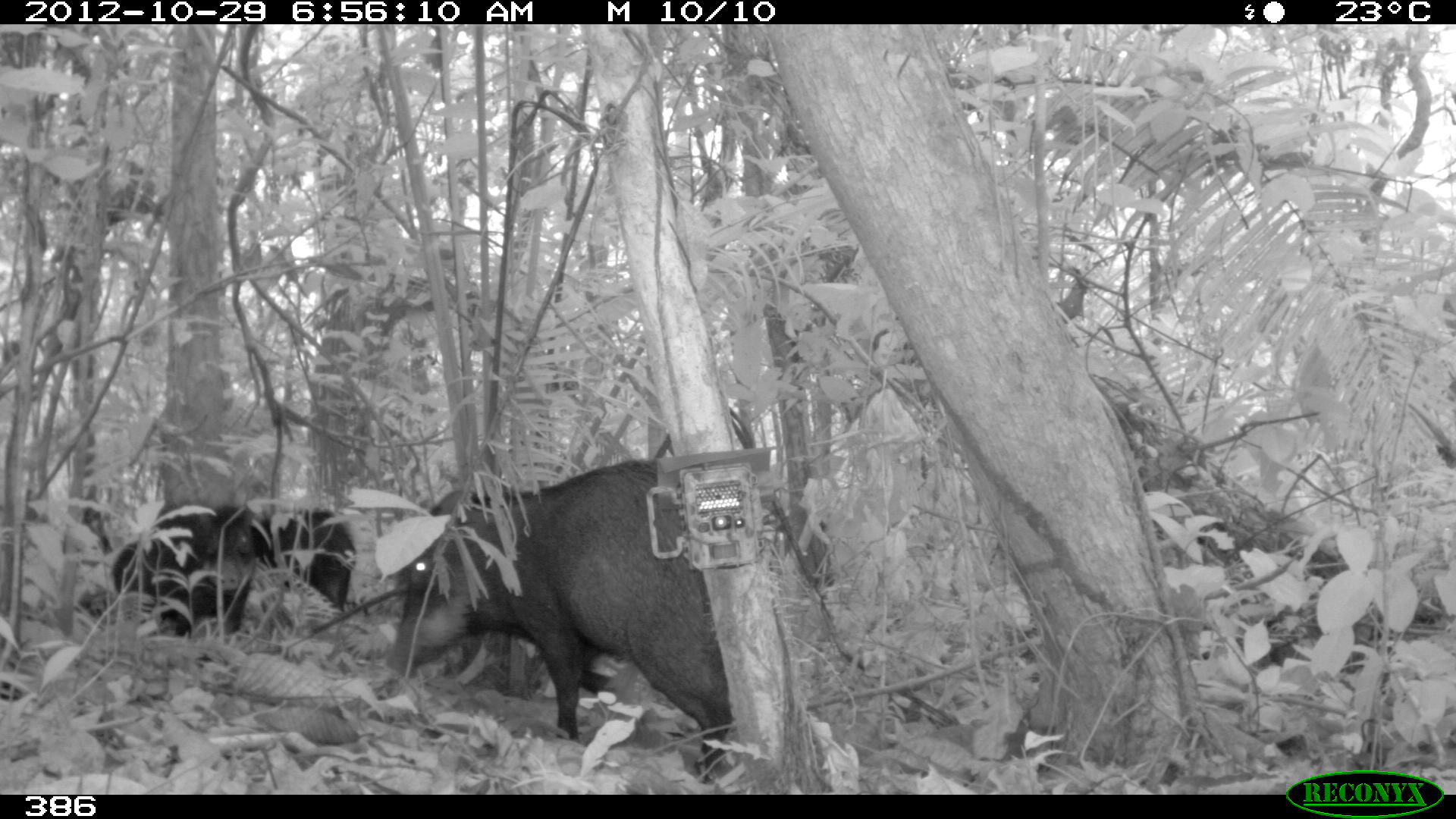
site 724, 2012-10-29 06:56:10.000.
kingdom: Animalia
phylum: Chordata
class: Mammalia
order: Artiodactyla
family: Tayassuidae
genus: Tayassu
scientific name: Tayassu pecari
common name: white-lipped peccary